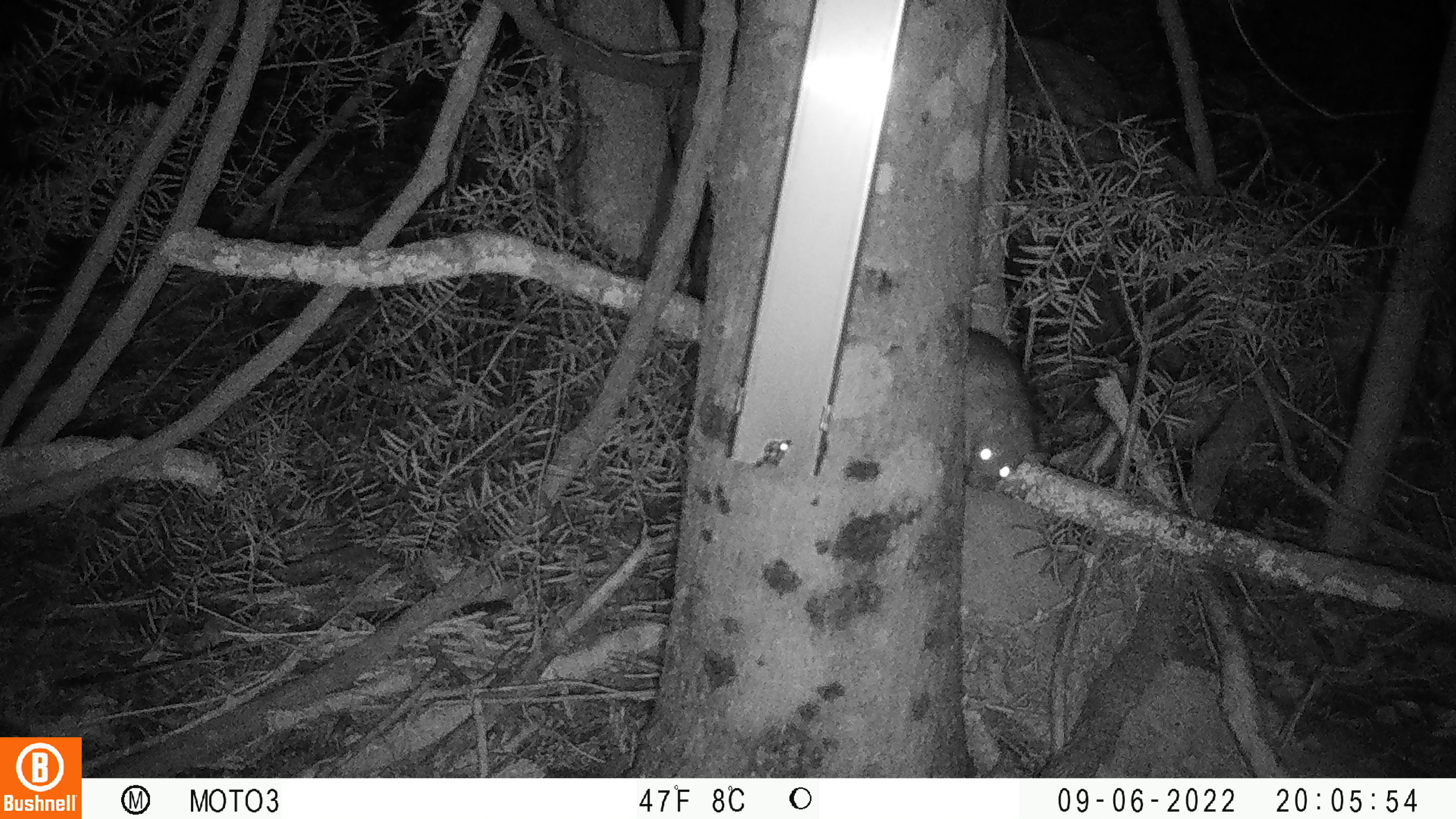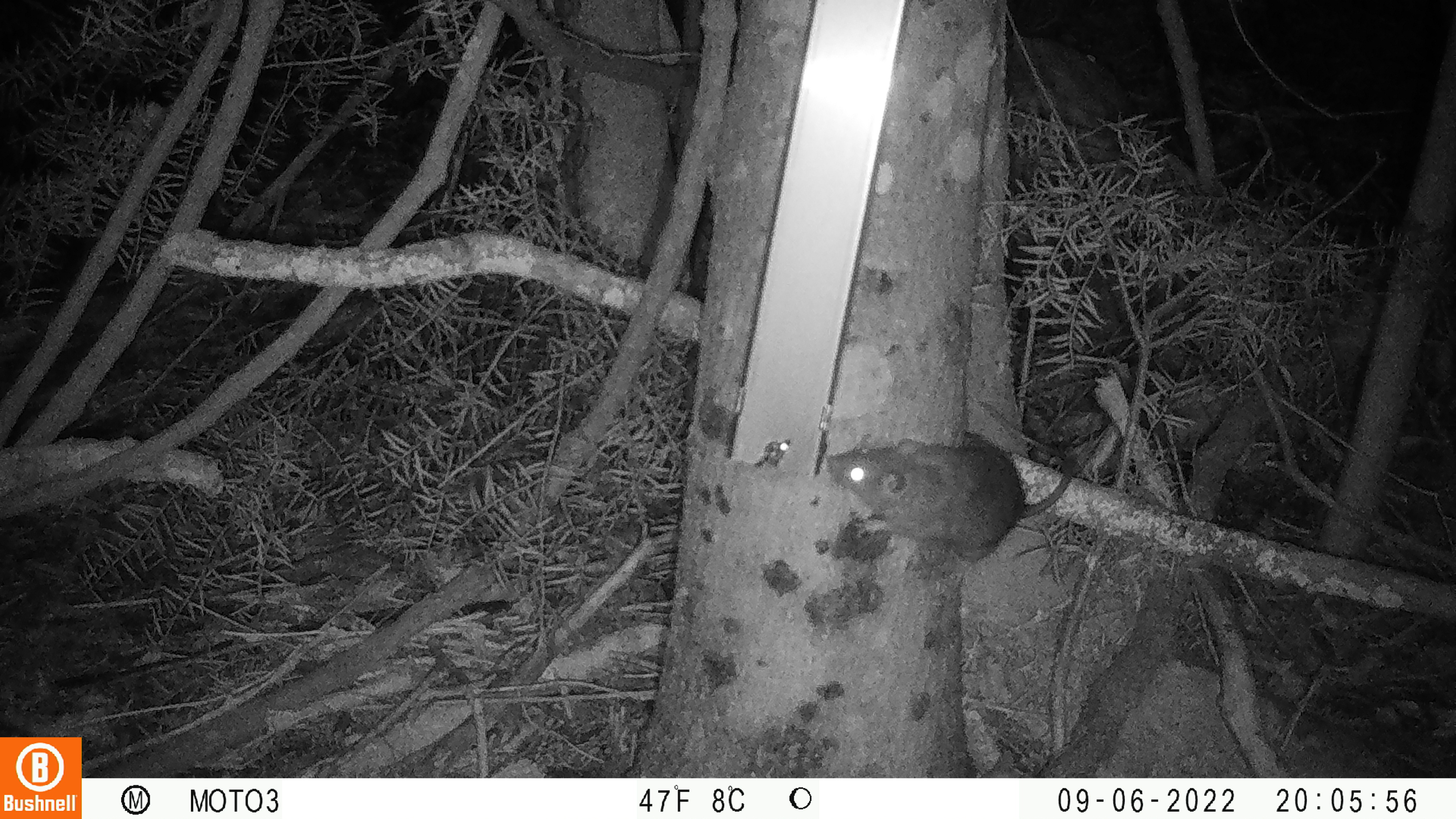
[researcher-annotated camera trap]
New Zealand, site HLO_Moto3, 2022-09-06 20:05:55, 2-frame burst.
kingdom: Animalia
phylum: Chordata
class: Mammalia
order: Rodentia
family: Muridae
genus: Rattus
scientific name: Rattus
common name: rat